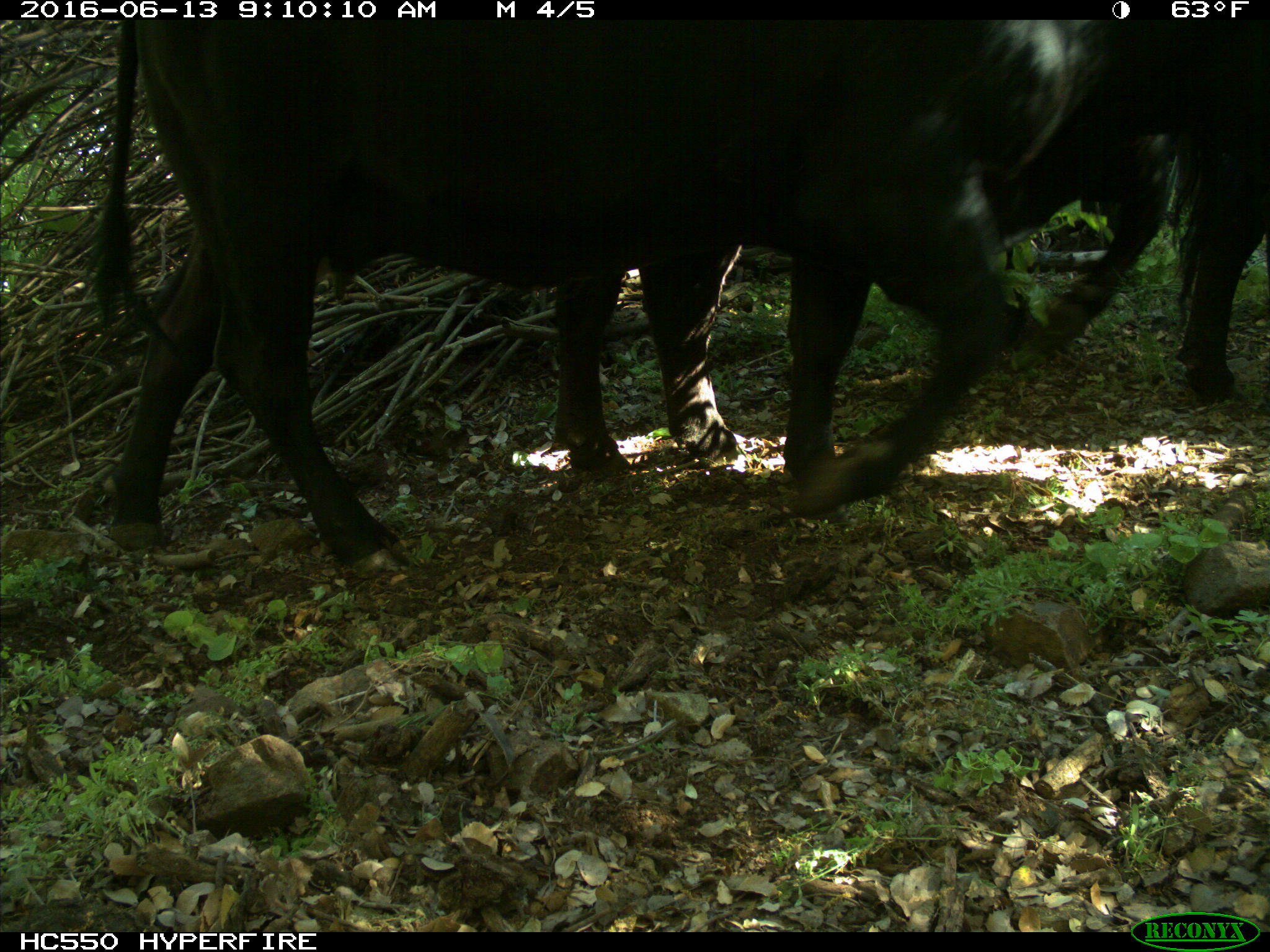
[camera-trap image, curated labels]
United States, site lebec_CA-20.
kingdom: Animalia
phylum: Chordata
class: Mammalia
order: Artiodactyla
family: Bovidae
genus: Bos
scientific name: Bos taurus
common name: domestic cow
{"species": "Bos taurus (domestic cow)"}